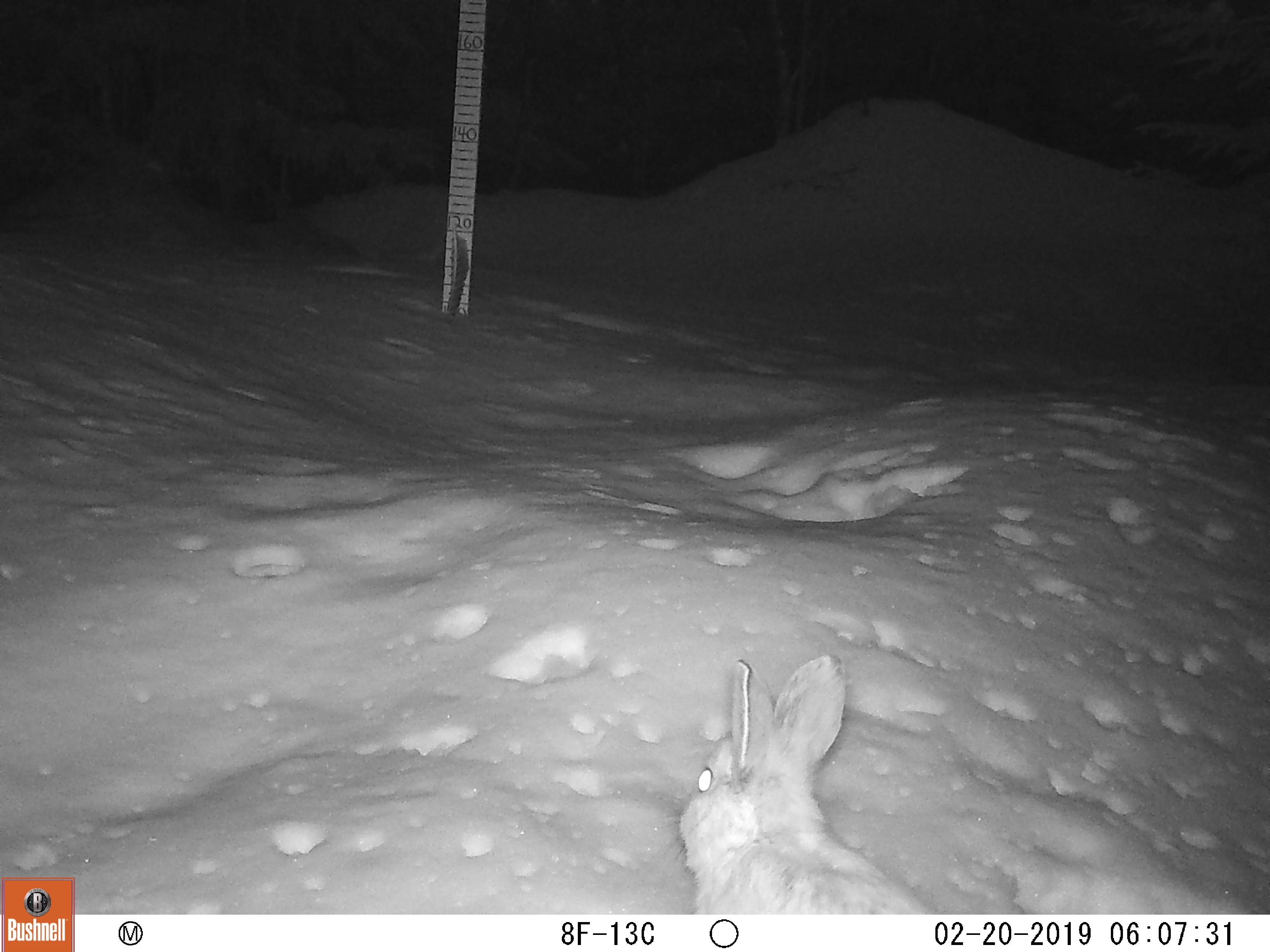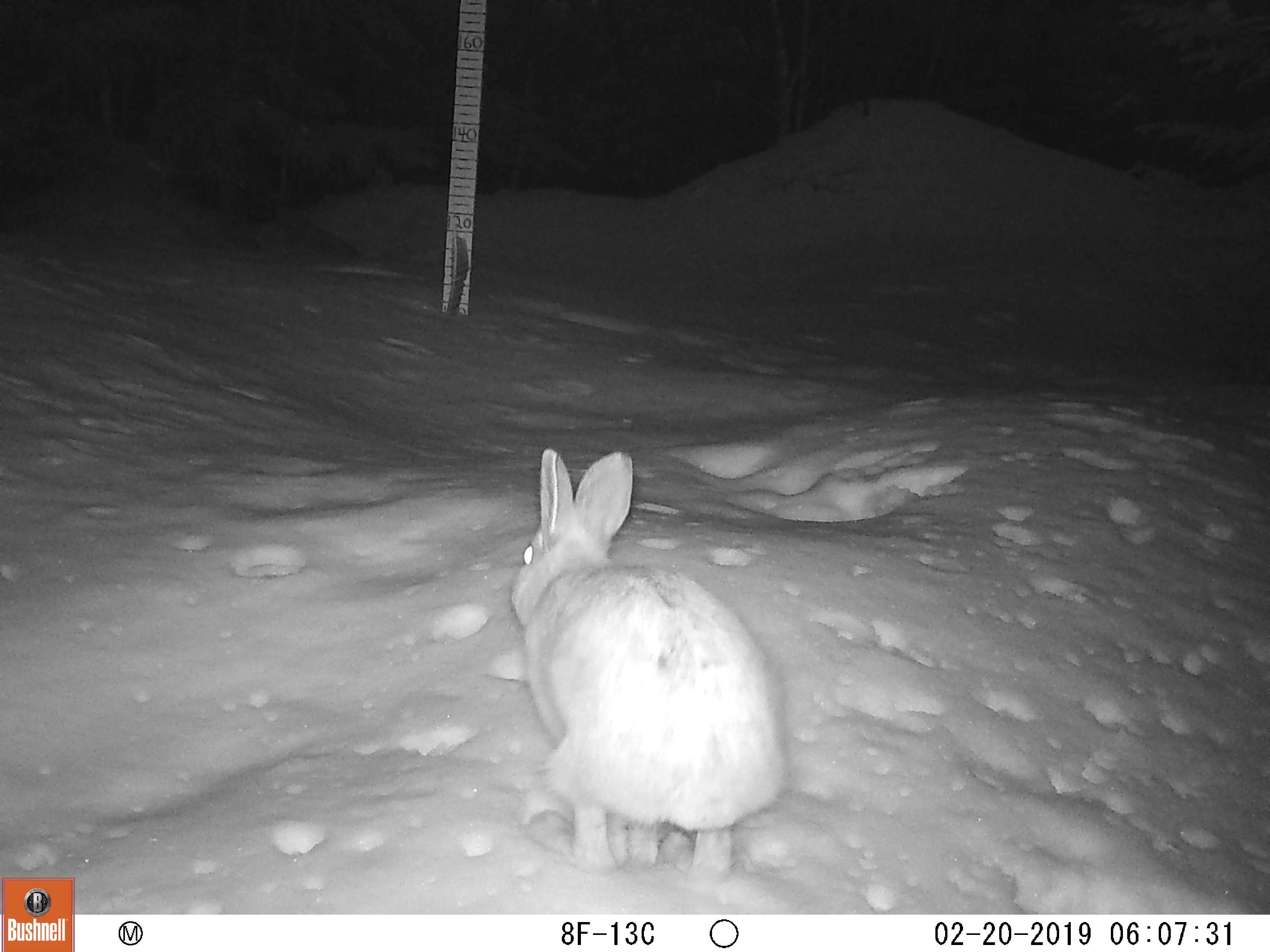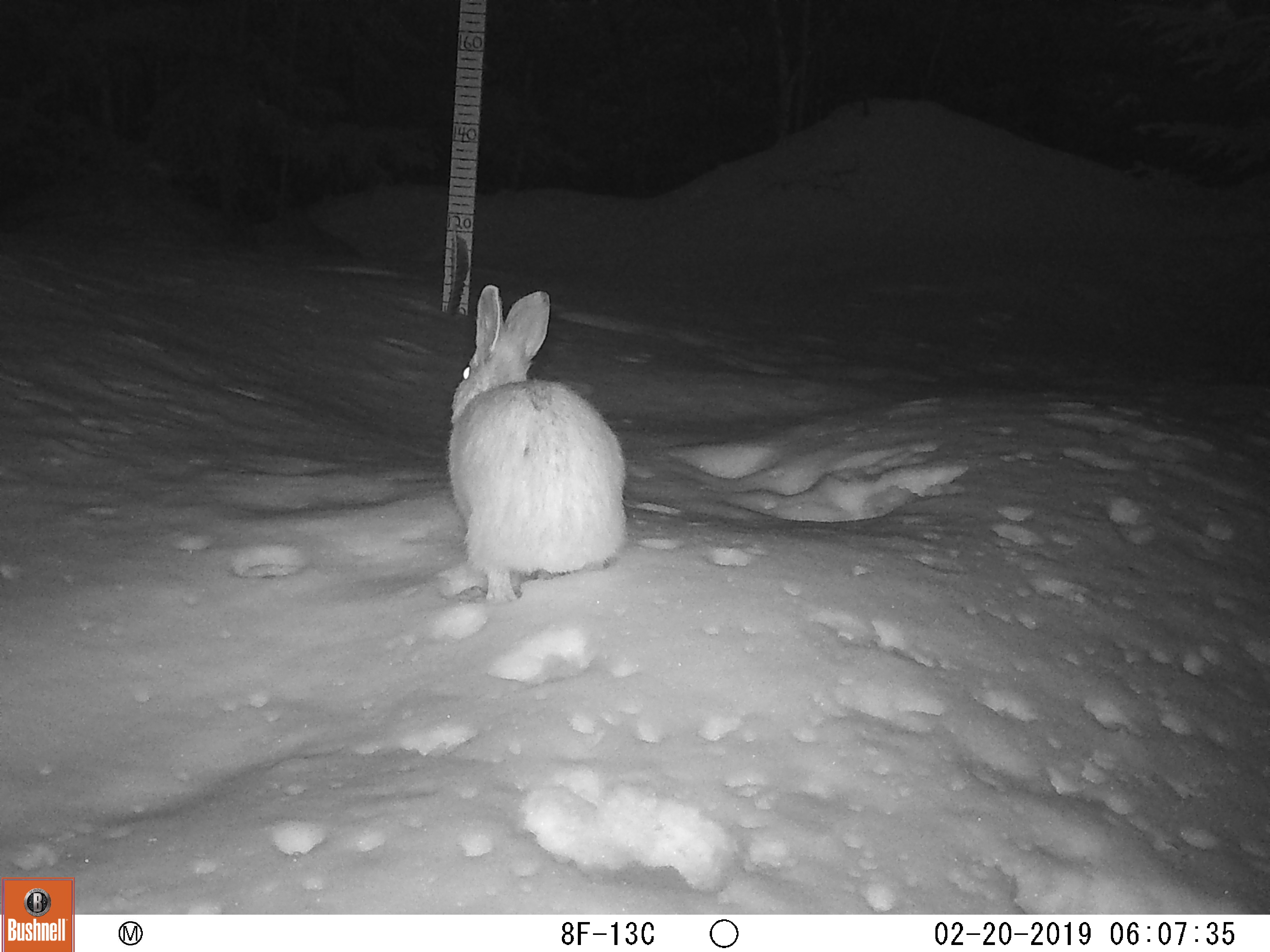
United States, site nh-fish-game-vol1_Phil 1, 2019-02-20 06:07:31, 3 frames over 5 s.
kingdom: Animalia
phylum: Chordata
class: Mammalia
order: Lagomorpha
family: Leporidae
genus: Lepus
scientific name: Lepus americanus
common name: snowshoe hare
Snowshoe hare (Lepus americanus).